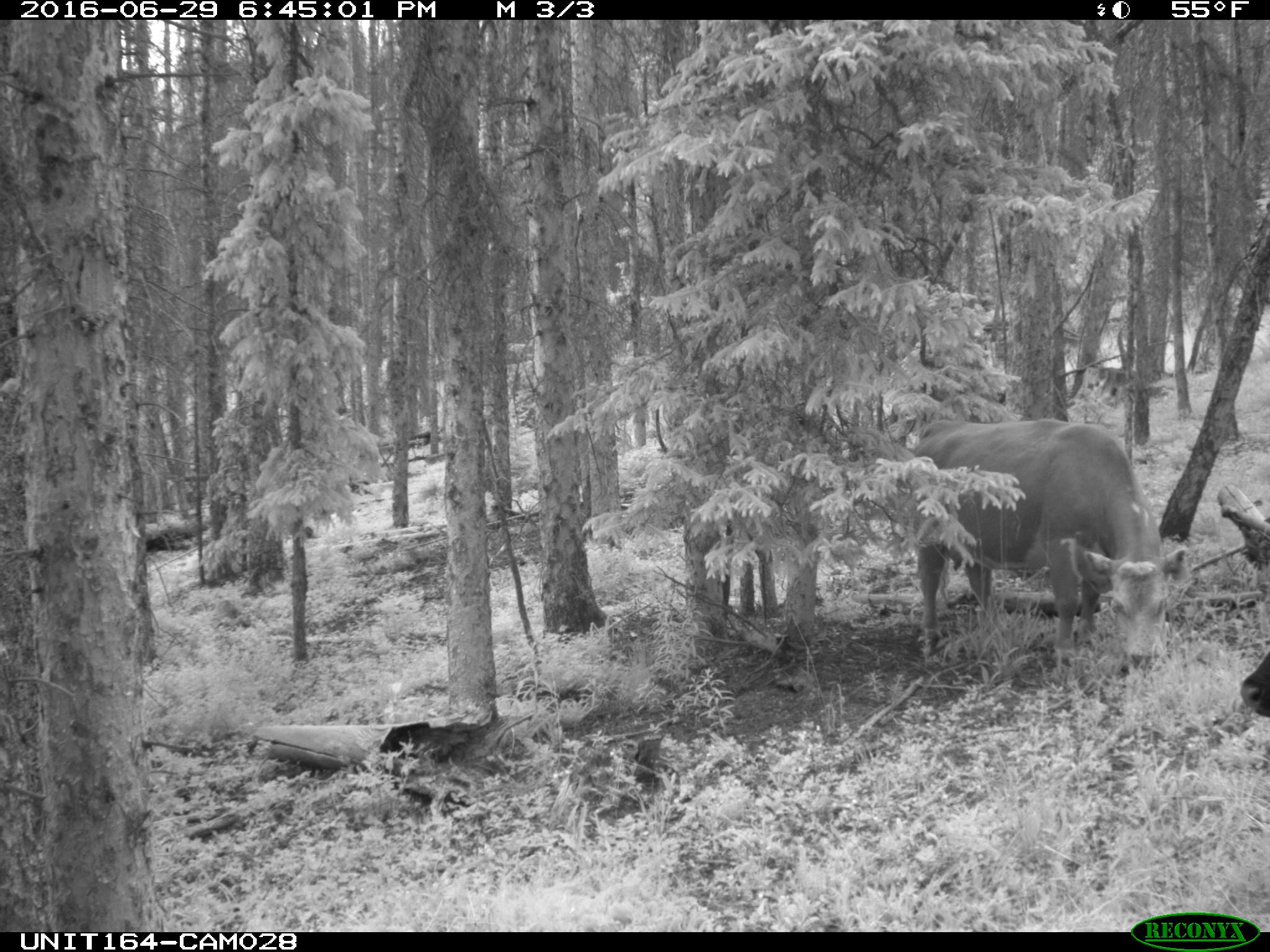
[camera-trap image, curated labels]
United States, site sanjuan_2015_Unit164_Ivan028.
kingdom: Animalia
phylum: Chordata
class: Mammalia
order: Artiodactyla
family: Bovidae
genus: Bos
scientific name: Bos taurus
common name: domestic cow